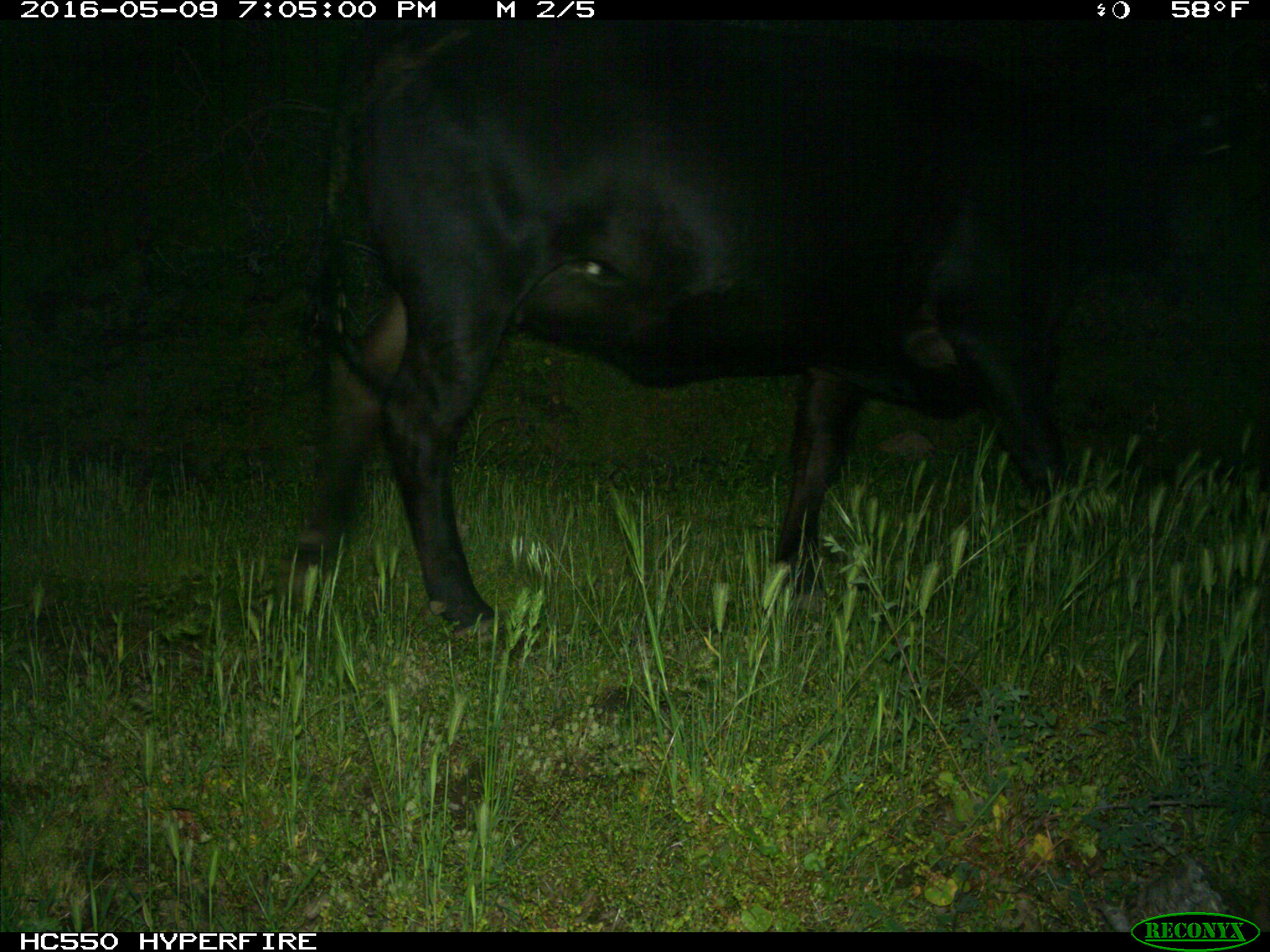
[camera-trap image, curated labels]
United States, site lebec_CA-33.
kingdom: Animalia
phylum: Chordata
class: Mammalia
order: Artiodactyla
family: Bovidae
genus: Bos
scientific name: Bos taurus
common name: domestic cow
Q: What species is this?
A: Bos taurus (domestic cow).